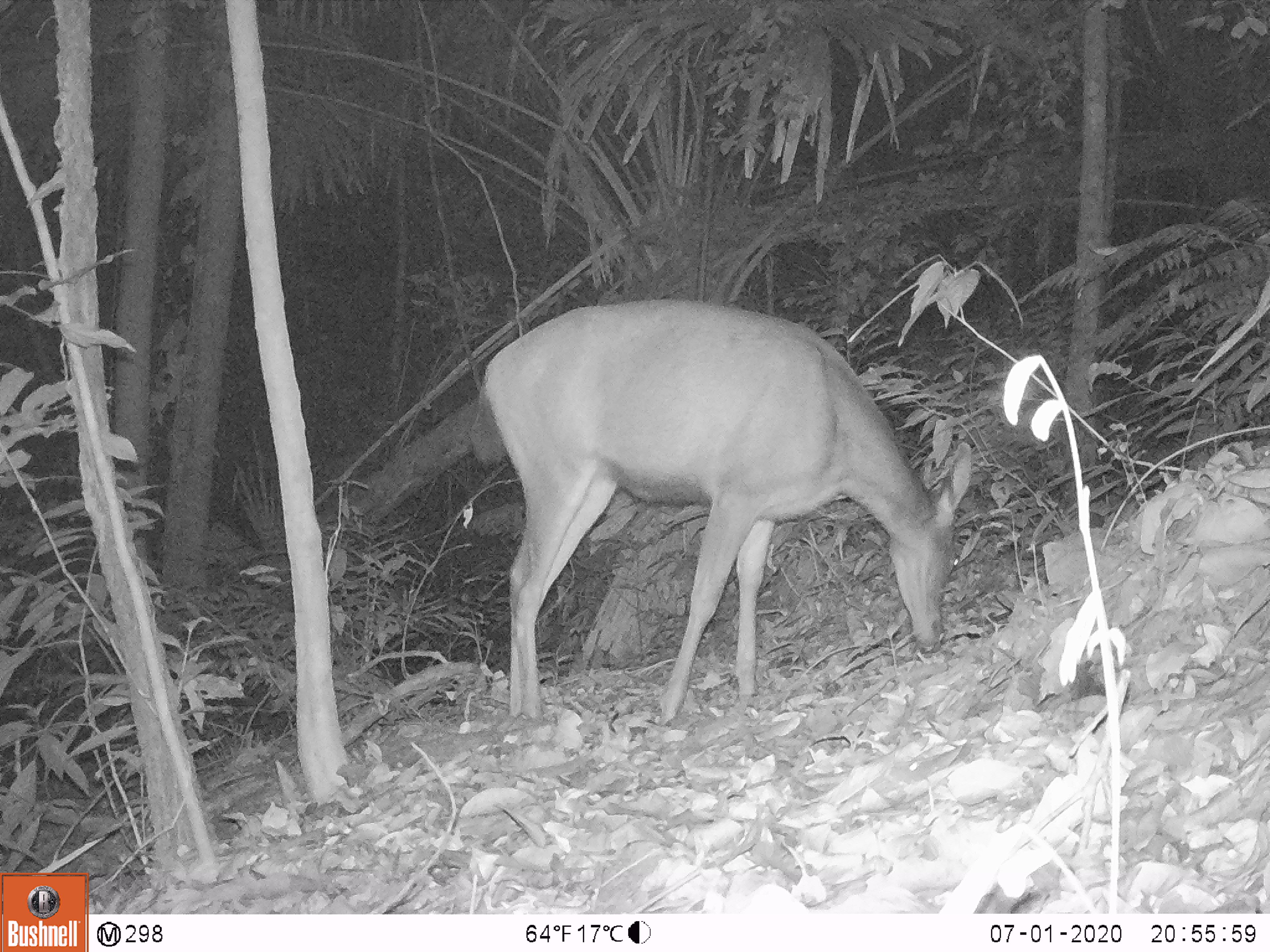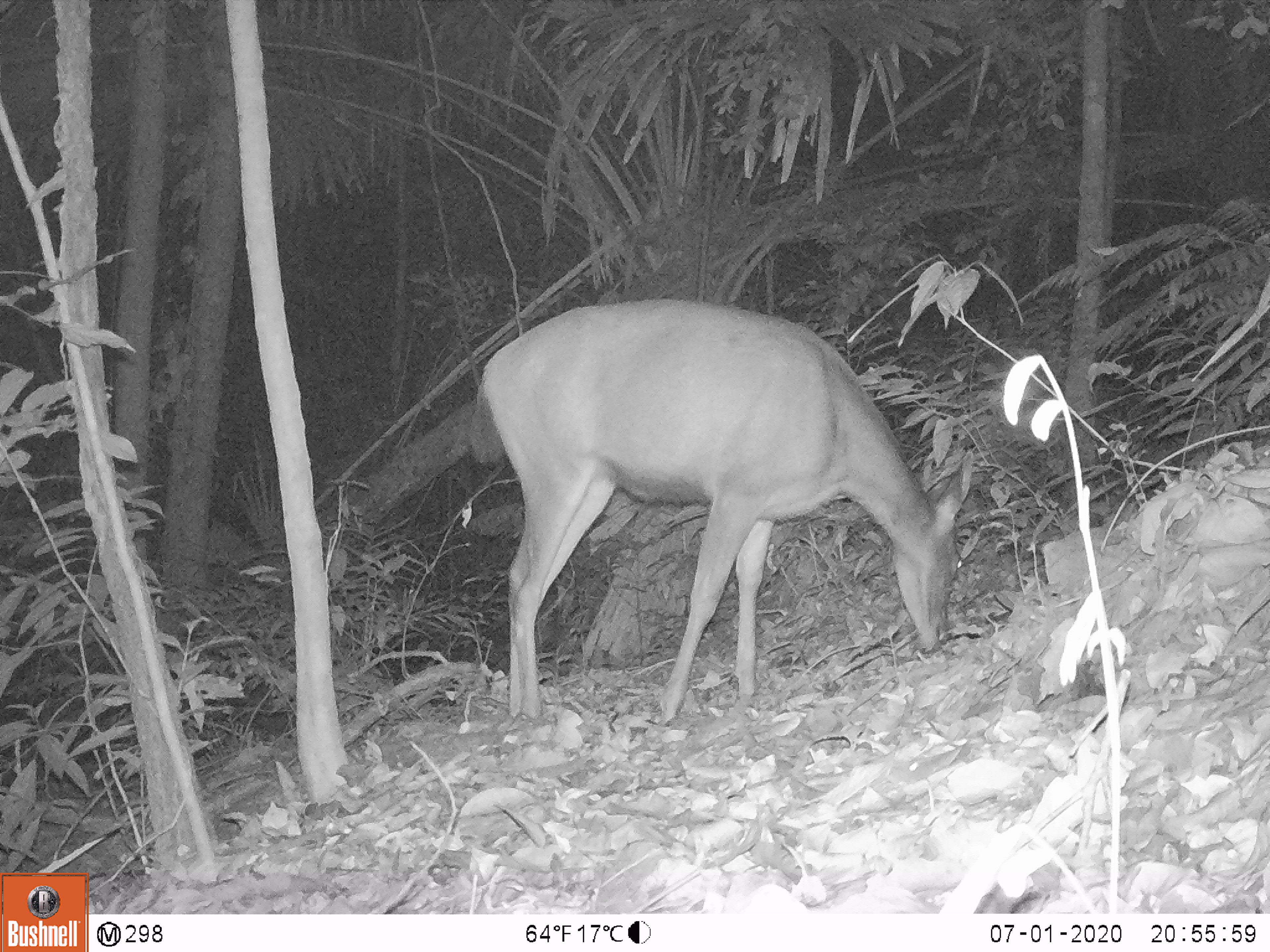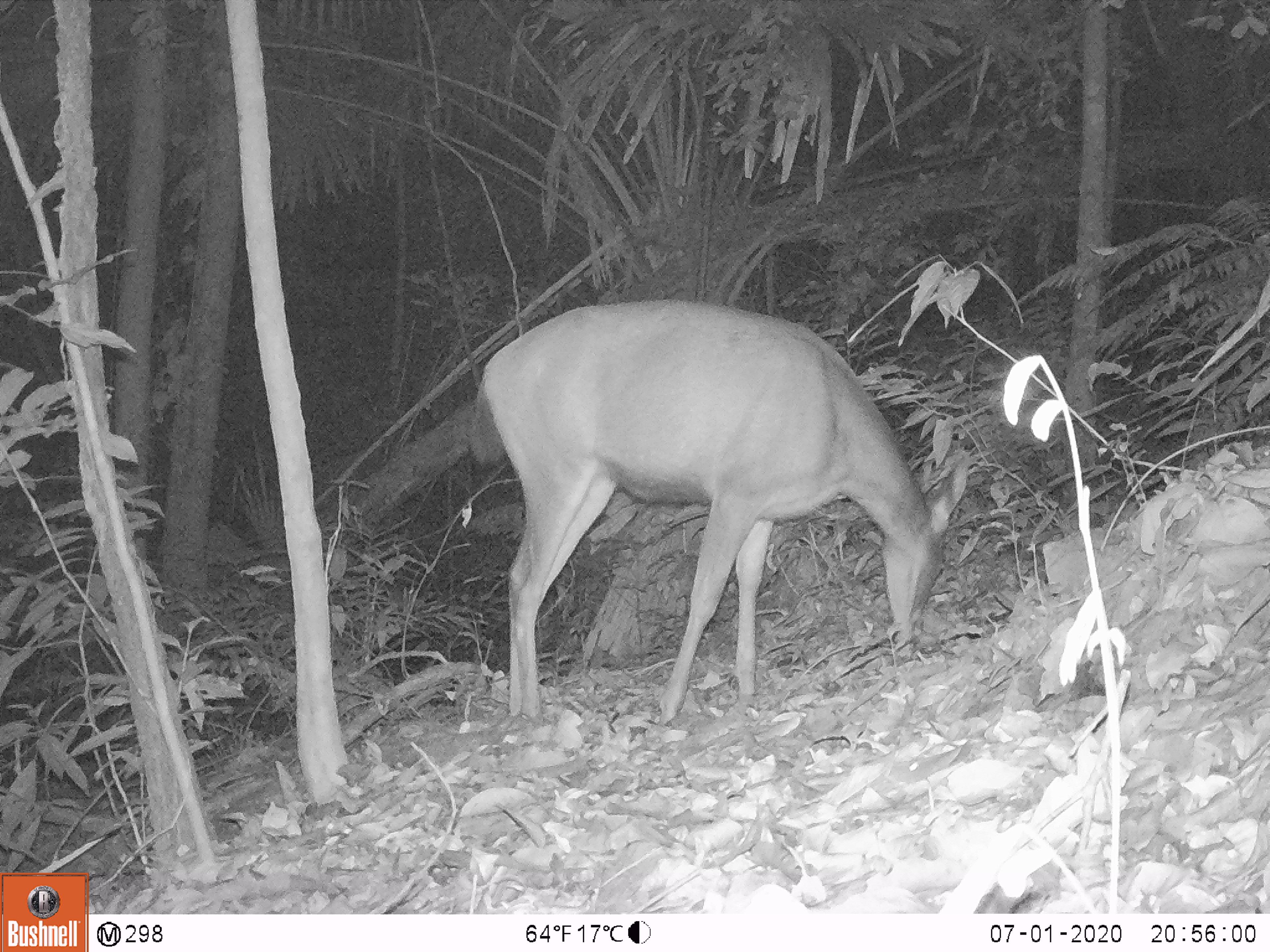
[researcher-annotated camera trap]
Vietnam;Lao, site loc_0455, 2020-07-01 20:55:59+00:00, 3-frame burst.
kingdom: Animalia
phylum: Chordata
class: Mammalia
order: Artiodactyla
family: Cervidae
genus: Rusa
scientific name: Rusa unicolor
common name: sambar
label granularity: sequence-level